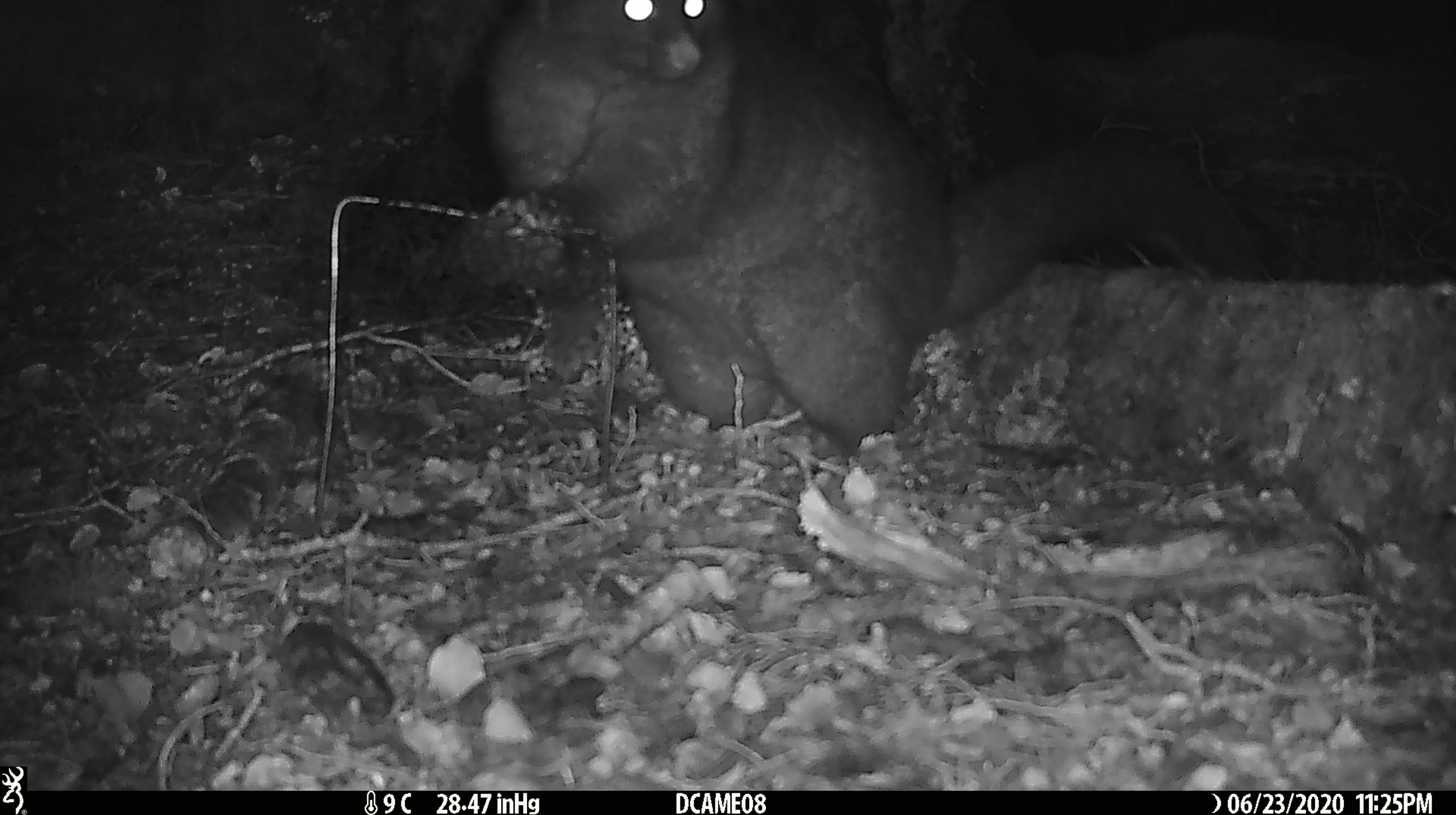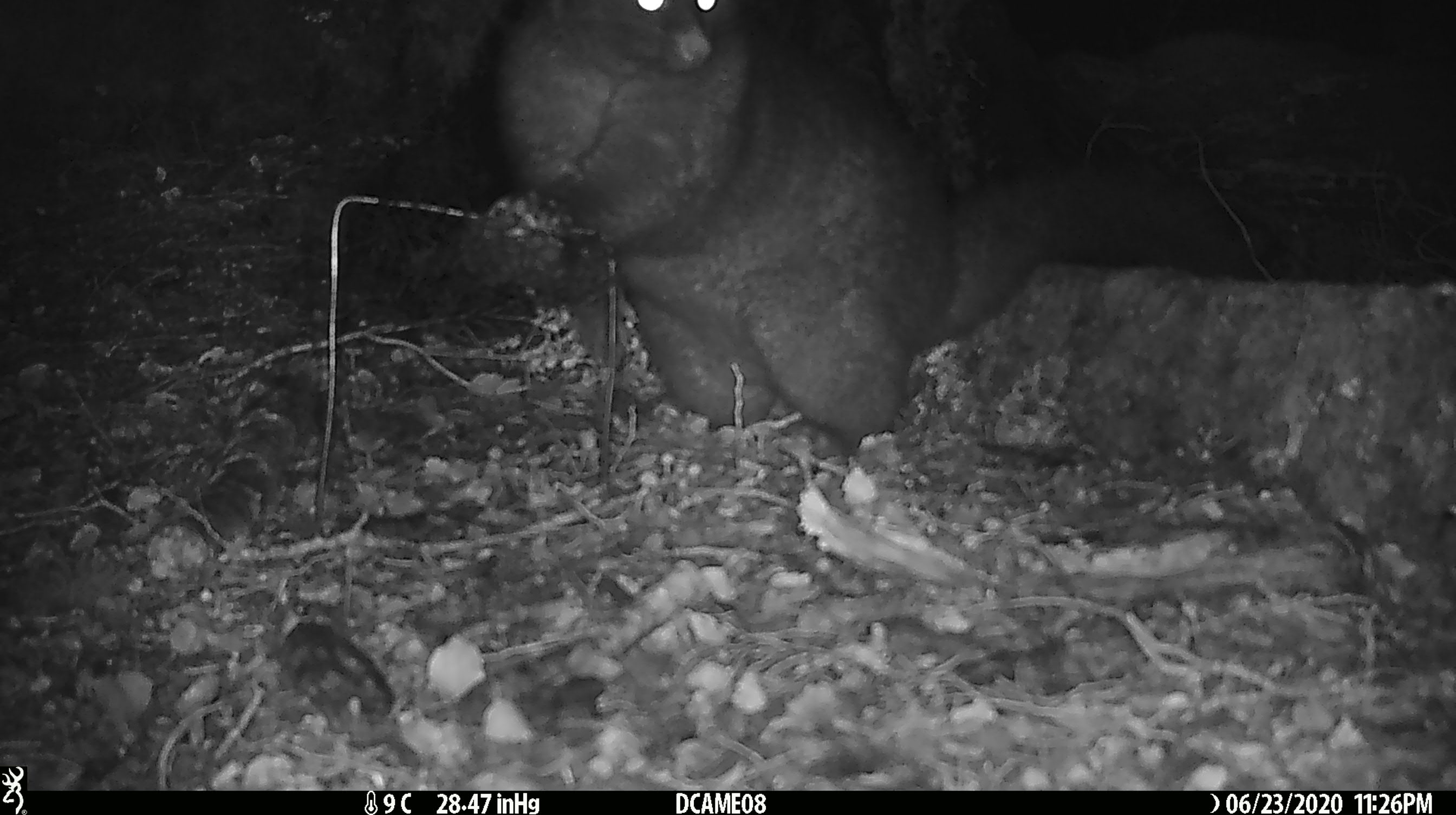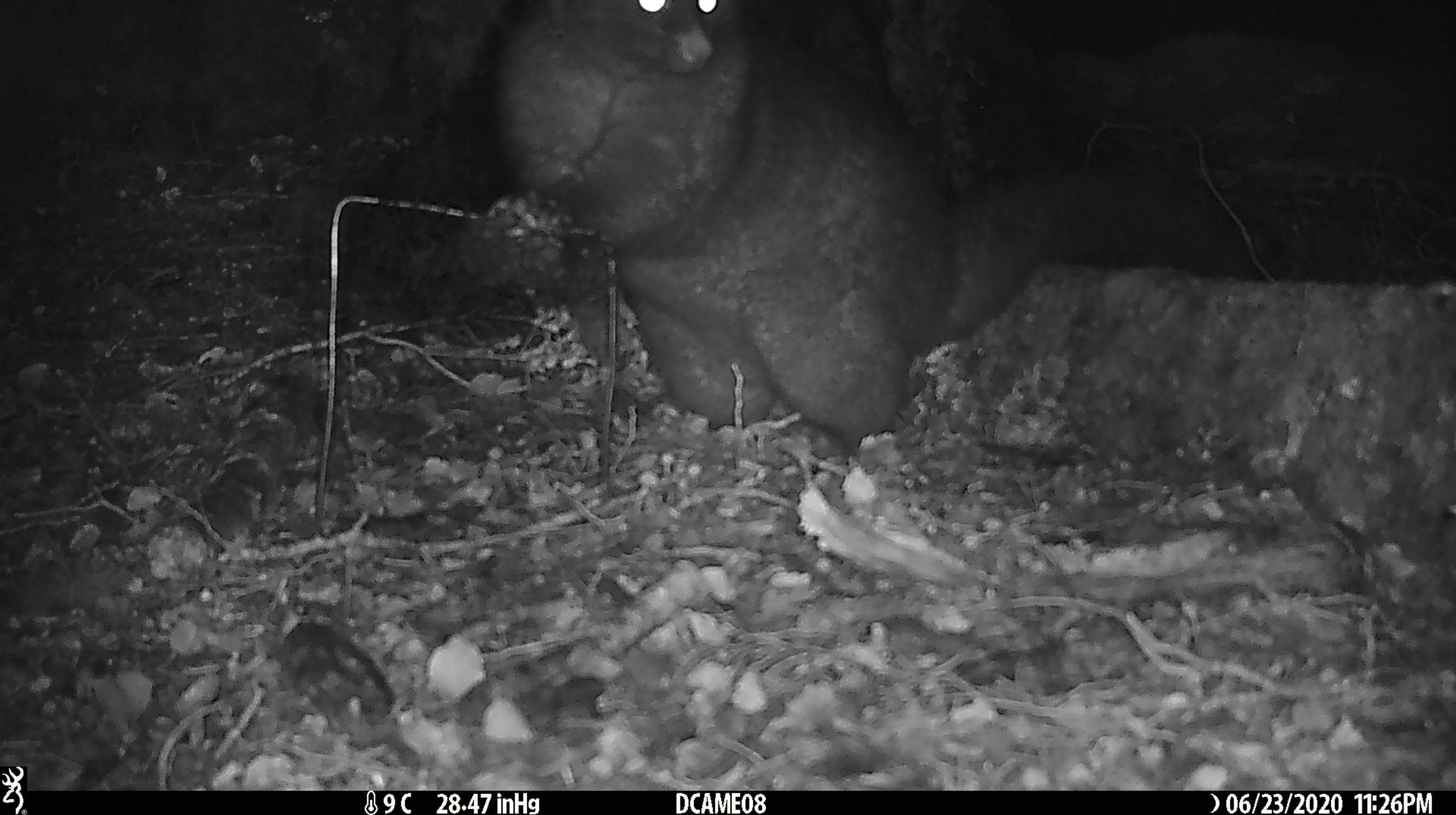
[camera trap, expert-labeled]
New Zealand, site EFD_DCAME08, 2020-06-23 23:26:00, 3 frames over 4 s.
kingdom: Animalia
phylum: Chordata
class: Mammalia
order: Diprotodontia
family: Phalangeridae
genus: Trichosurus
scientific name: Trichosurus vulpecula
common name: common brushtail possum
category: possum